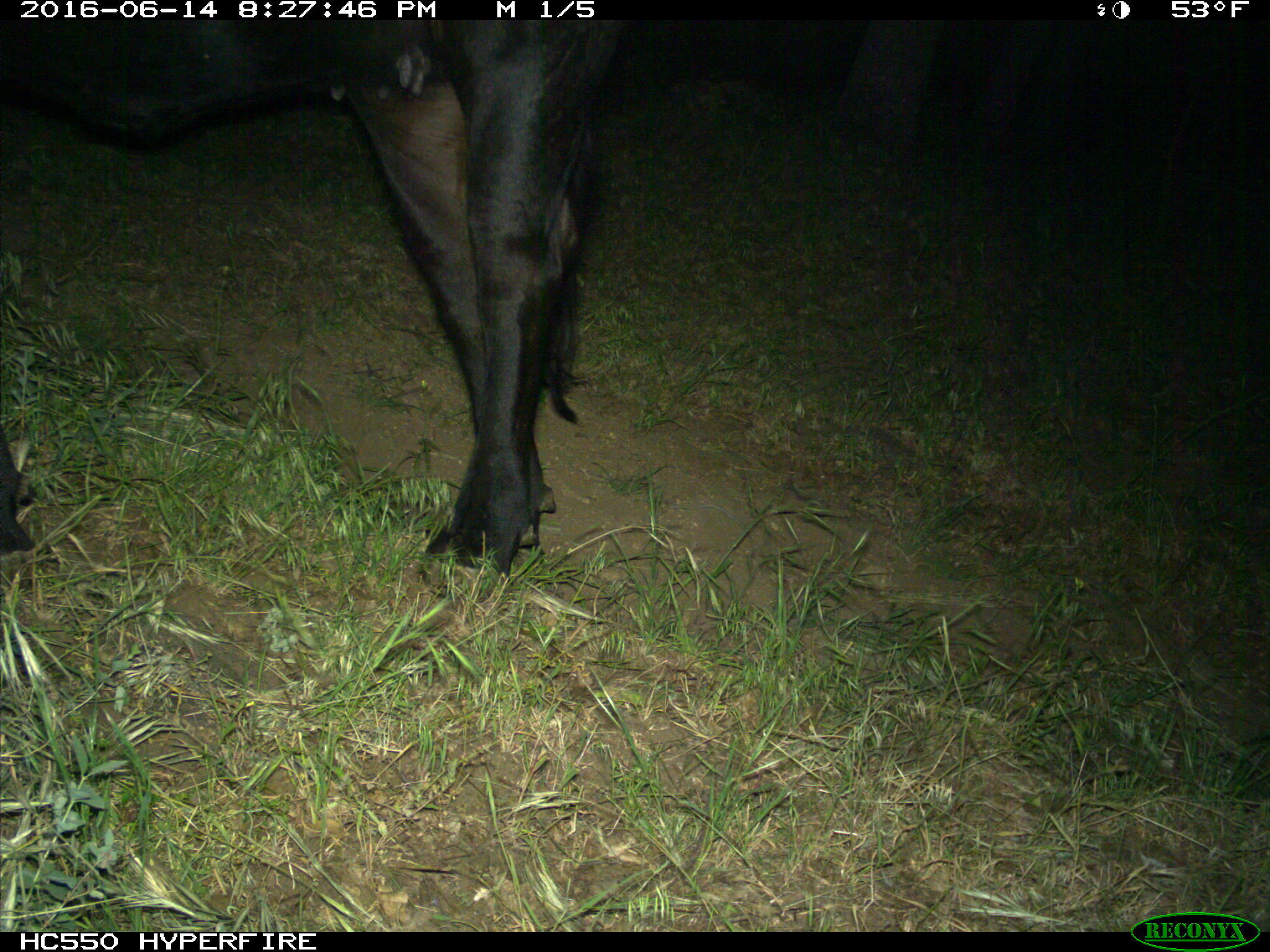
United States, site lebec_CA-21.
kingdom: Animalia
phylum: Chordata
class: Mammalia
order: Artiodactyla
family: Bovidae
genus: Bos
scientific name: Bos taurus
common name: domestic cow